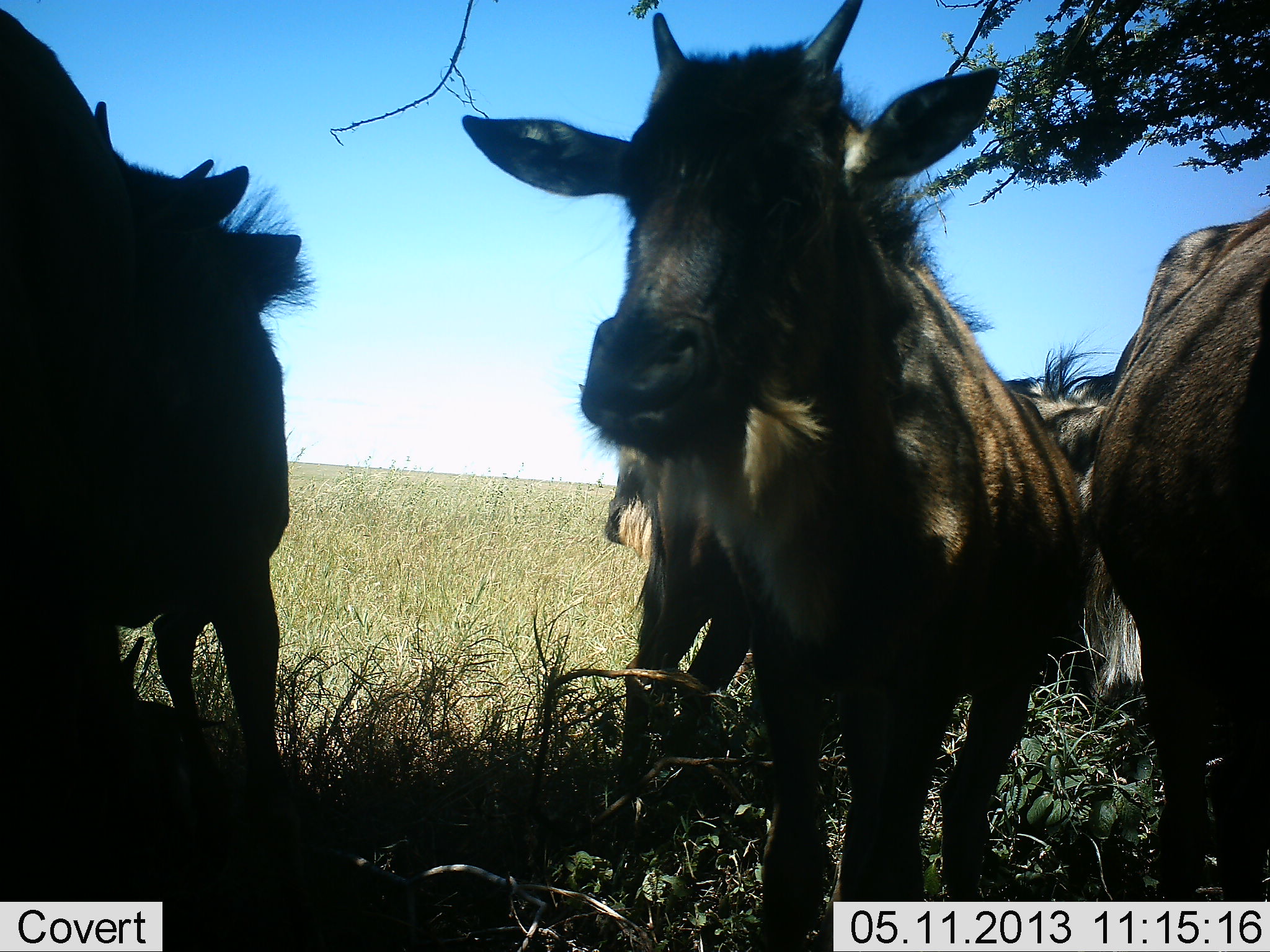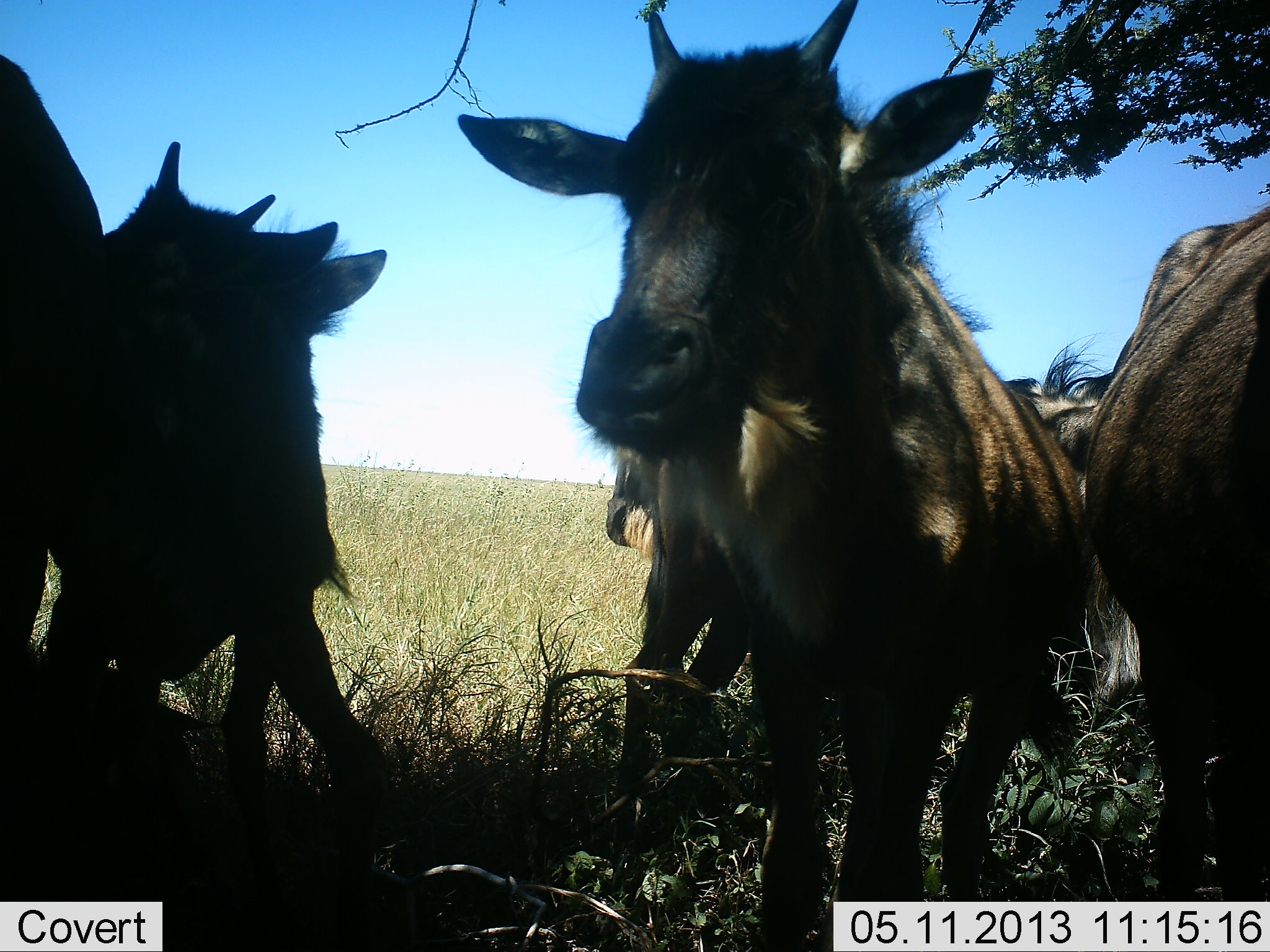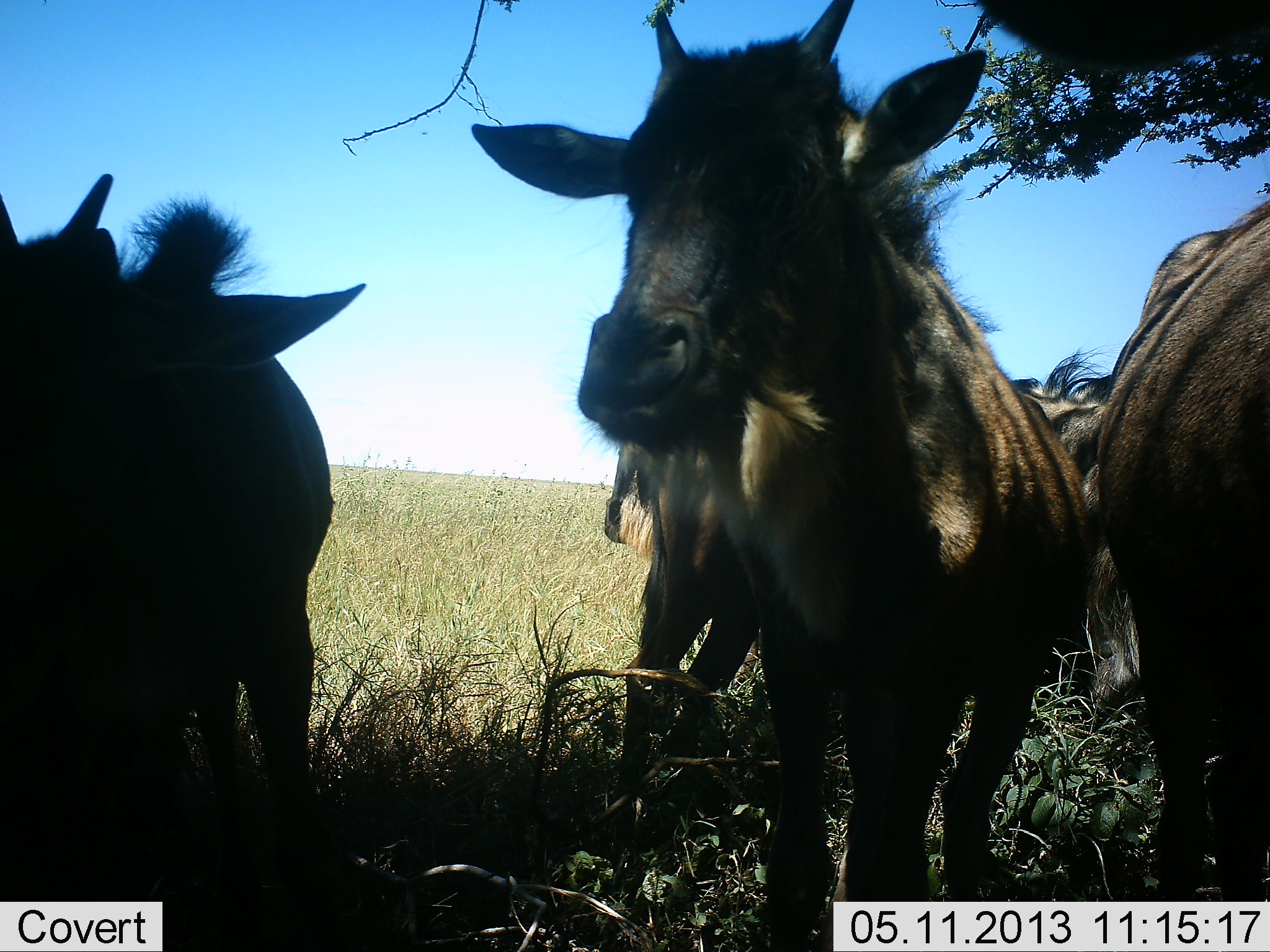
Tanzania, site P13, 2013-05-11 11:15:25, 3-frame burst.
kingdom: Animalia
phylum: Chordata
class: Mammalia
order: Artiodactyla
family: Bovidae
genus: Connochaetes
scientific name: Connochaetes taurinus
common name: blue wildebeest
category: wildebeest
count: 6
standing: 76%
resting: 47%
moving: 12%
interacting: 6%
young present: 65%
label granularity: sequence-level